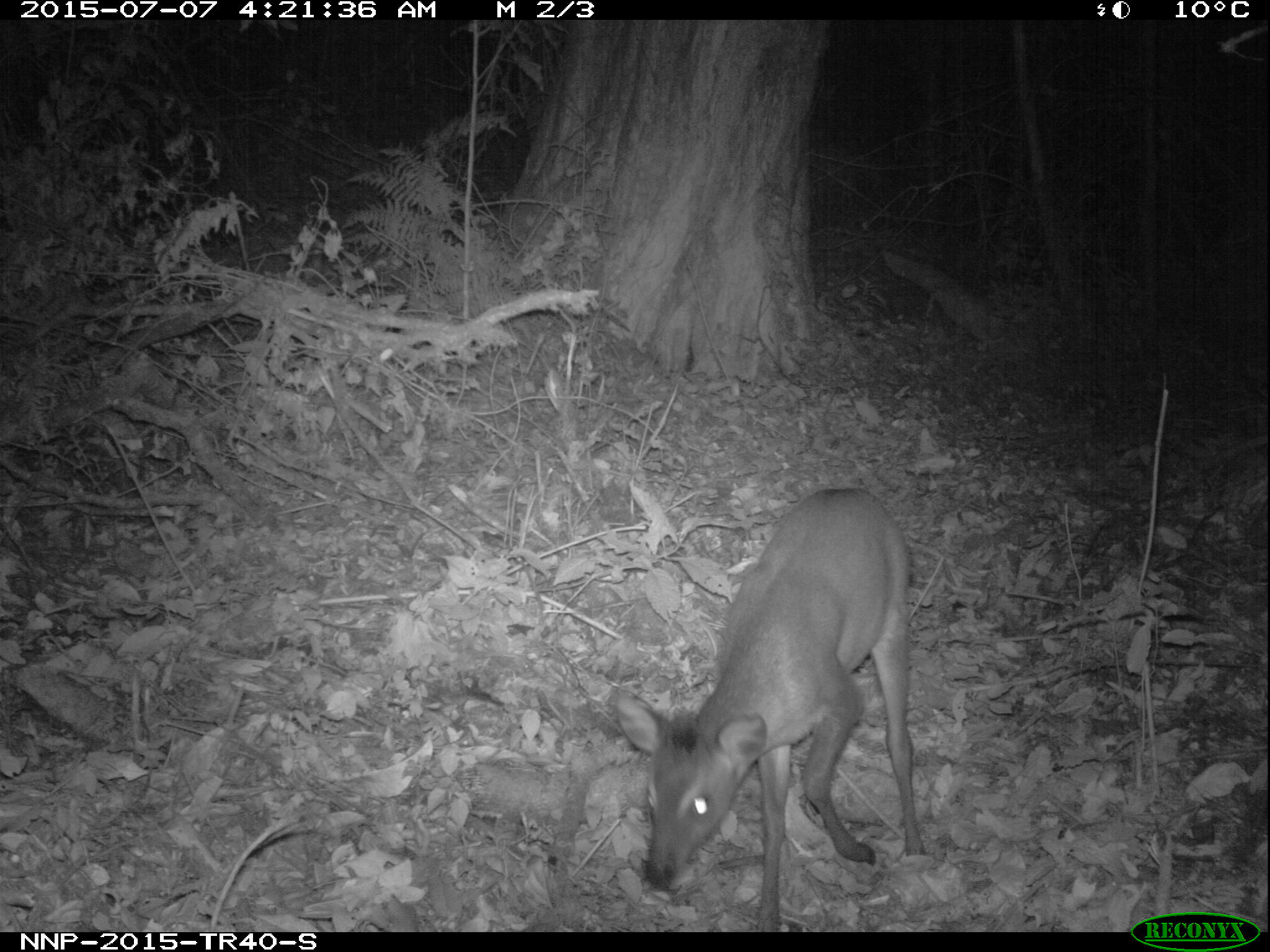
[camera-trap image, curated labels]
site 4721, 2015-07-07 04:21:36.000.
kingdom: Animalia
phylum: Chordata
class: Mammalia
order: Artiodactyla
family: Bovidae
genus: Cephalophus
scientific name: Cephalophus nigrifrons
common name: black-fronted duiker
Cephalophus nigrifrons (black-fronted duiker), count 1.